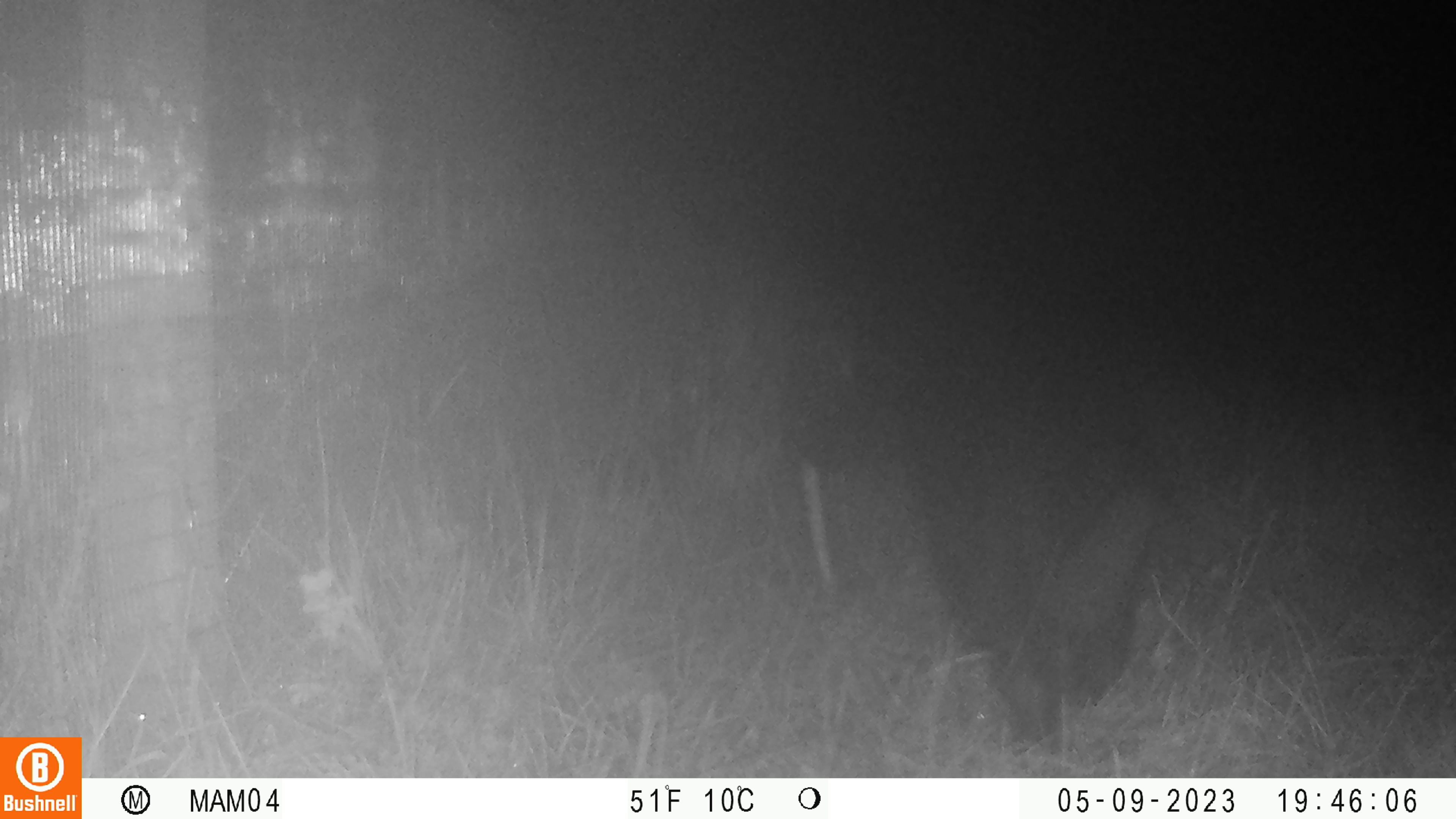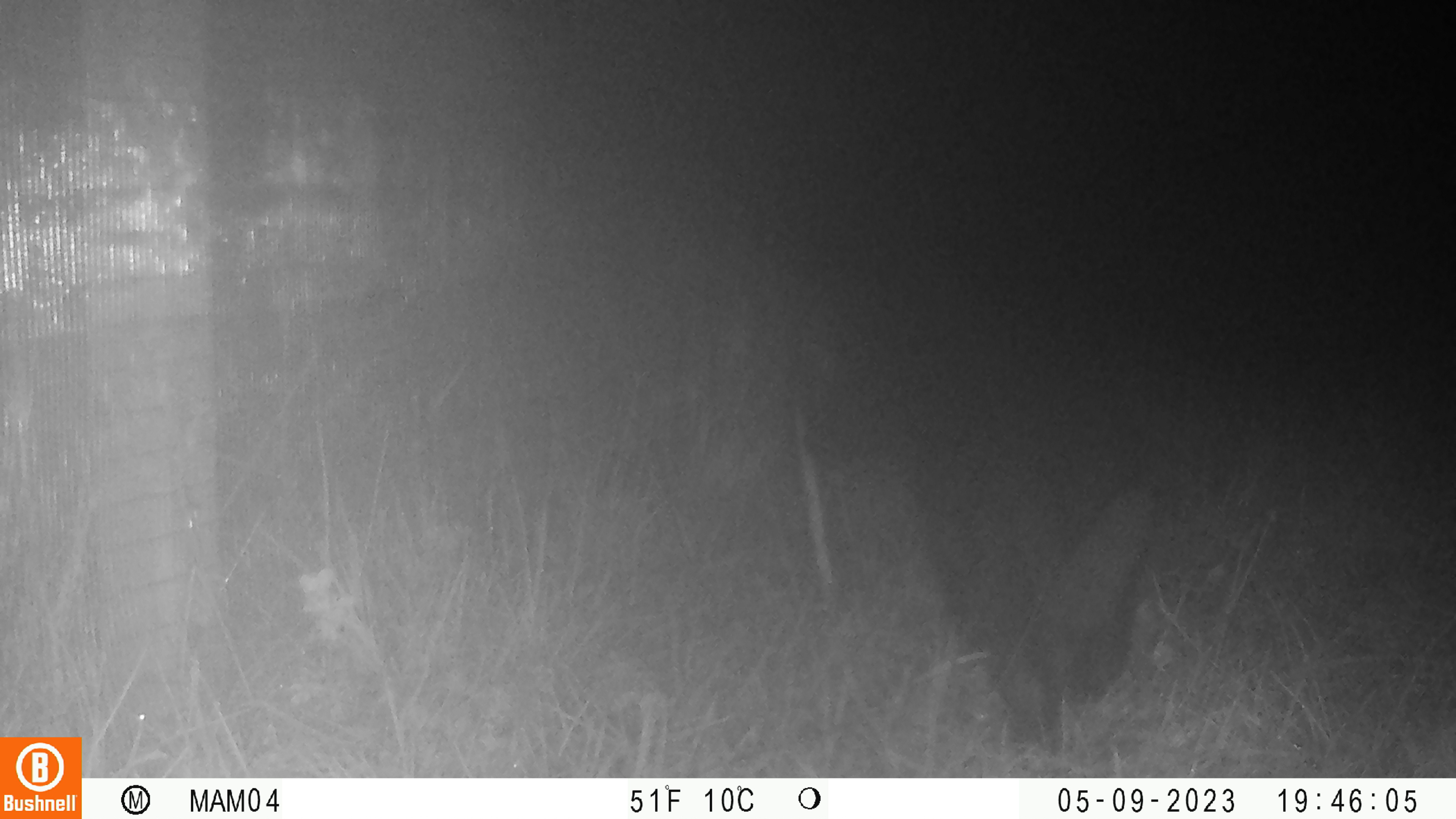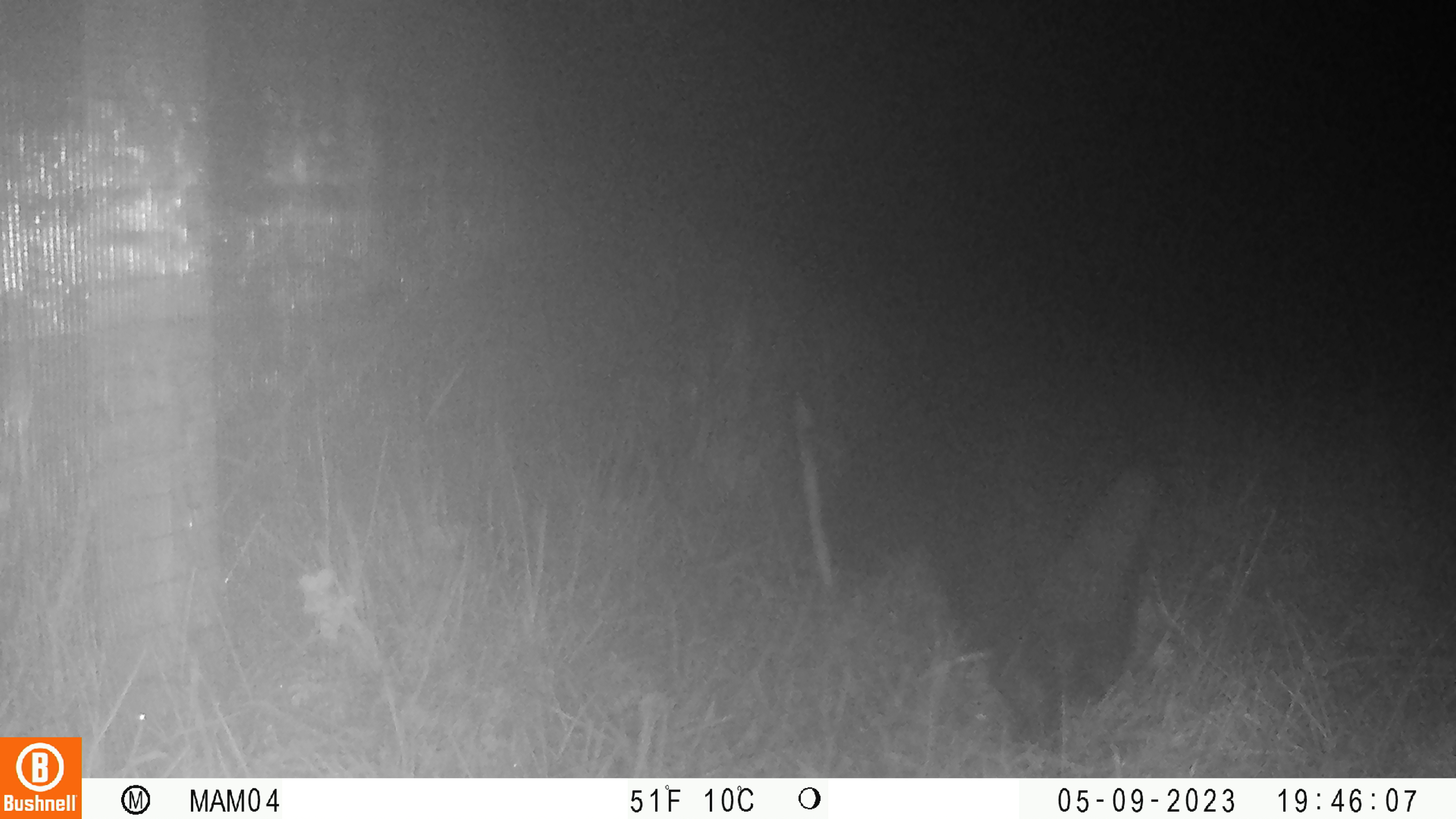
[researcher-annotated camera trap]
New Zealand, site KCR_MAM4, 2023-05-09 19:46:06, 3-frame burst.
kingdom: Animalia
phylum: Chordata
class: Mammalia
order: Carnivora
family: Felidae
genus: Felis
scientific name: Felis catus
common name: domestic cat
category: cat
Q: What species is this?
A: Cat (domestic cat) (Felis catus).